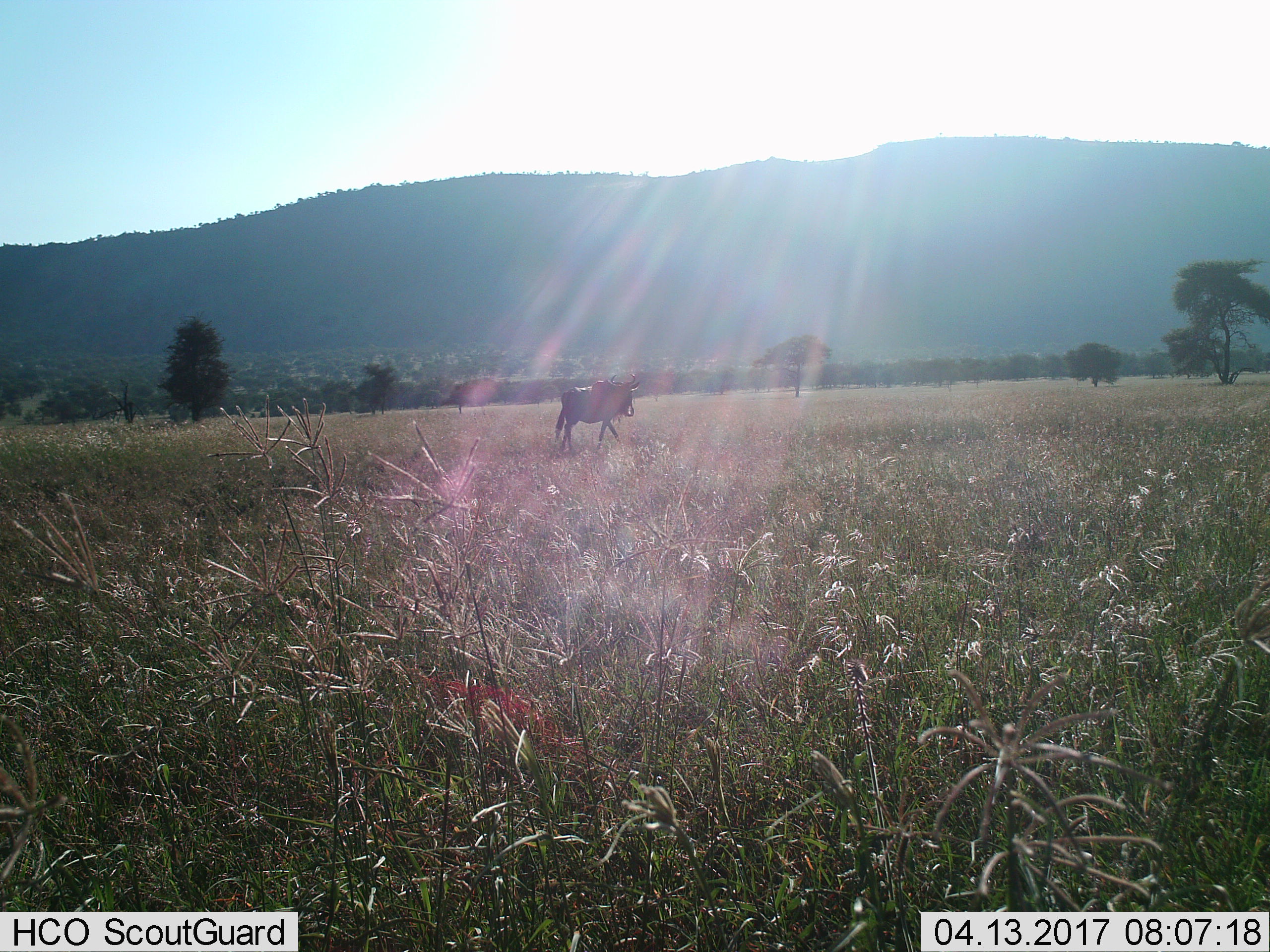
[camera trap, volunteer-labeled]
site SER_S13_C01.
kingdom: Animalia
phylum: Chordata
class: Mammalia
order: Artiodactyla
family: Bovidae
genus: Connochaetes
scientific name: Connochaetes taurinus taurinus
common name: blue wildebeest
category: wildebeestblue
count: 1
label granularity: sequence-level